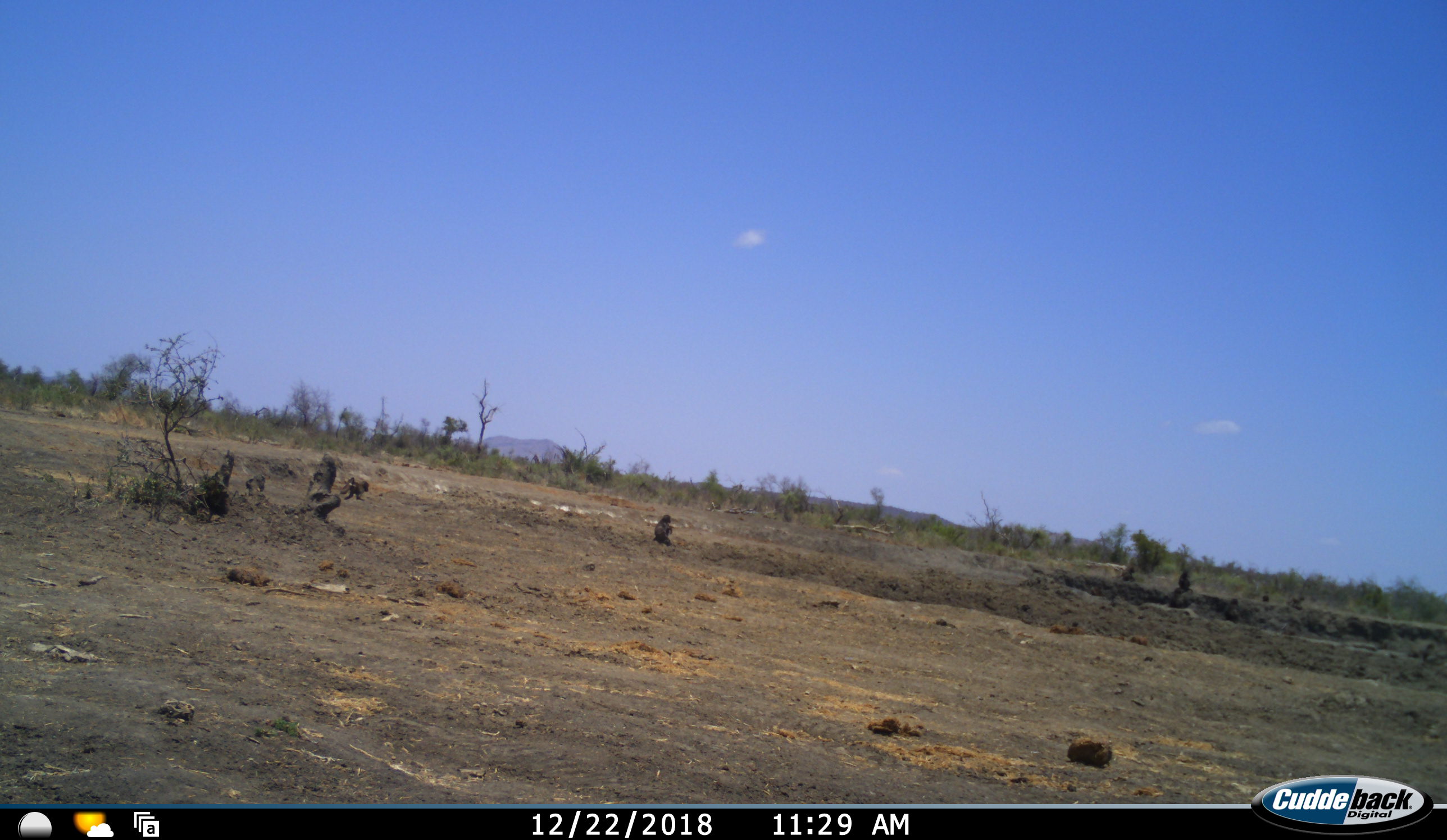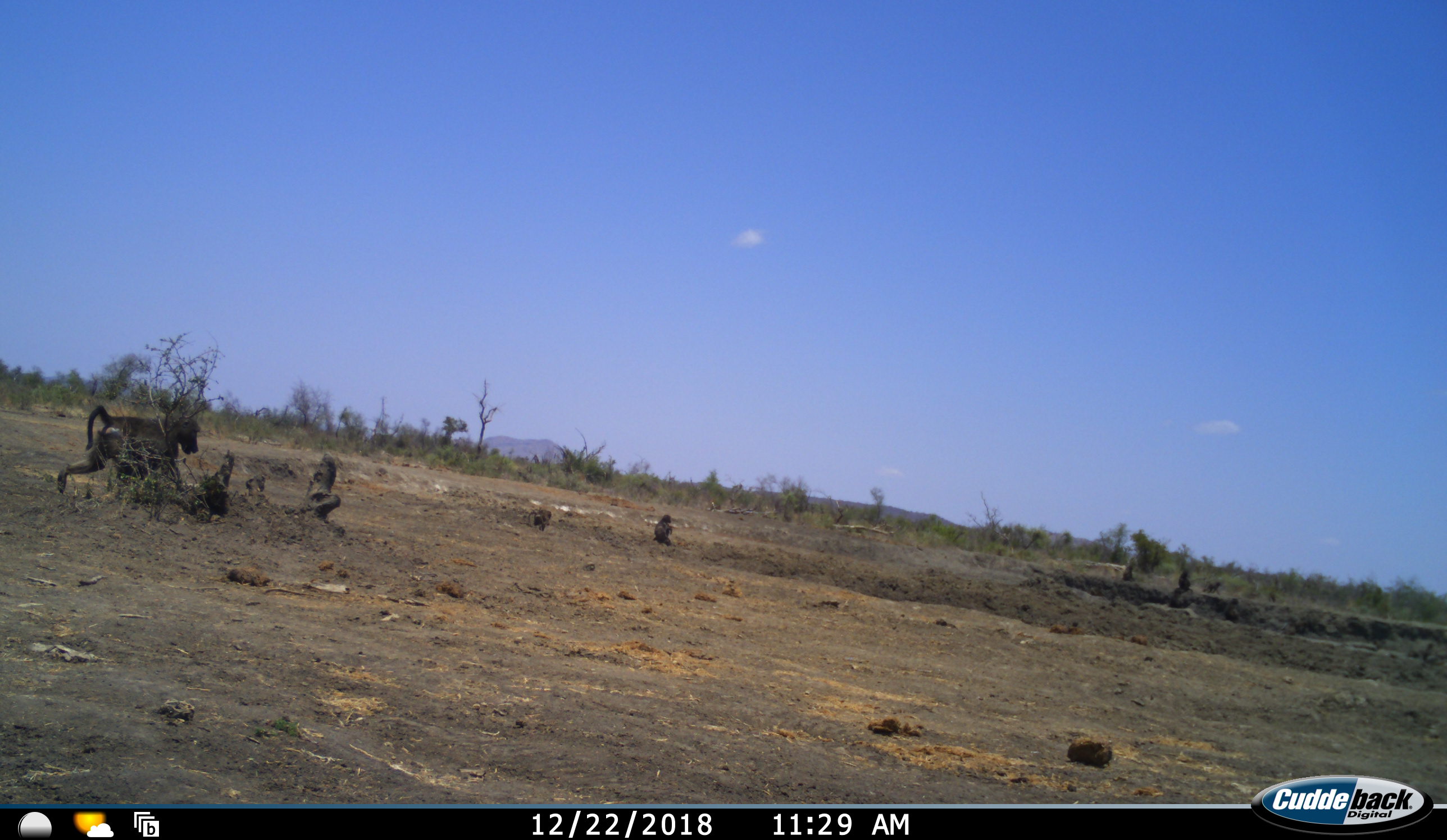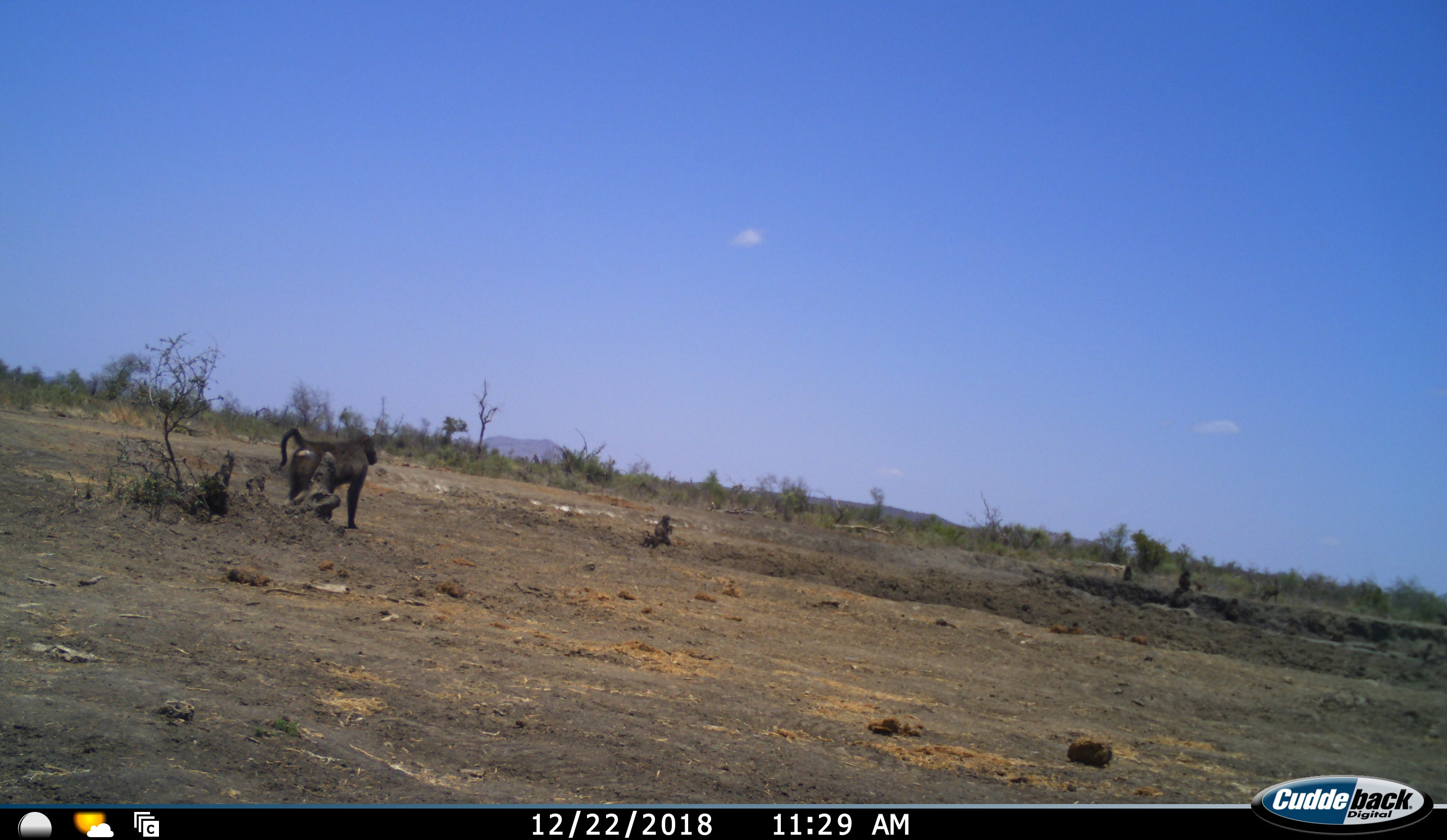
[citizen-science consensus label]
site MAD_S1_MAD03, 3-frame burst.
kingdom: Animalia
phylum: Chordata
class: Mammalia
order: Primates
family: Cercopithecidae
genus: Papio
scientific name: Papio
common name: baboon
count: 7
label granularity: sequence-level